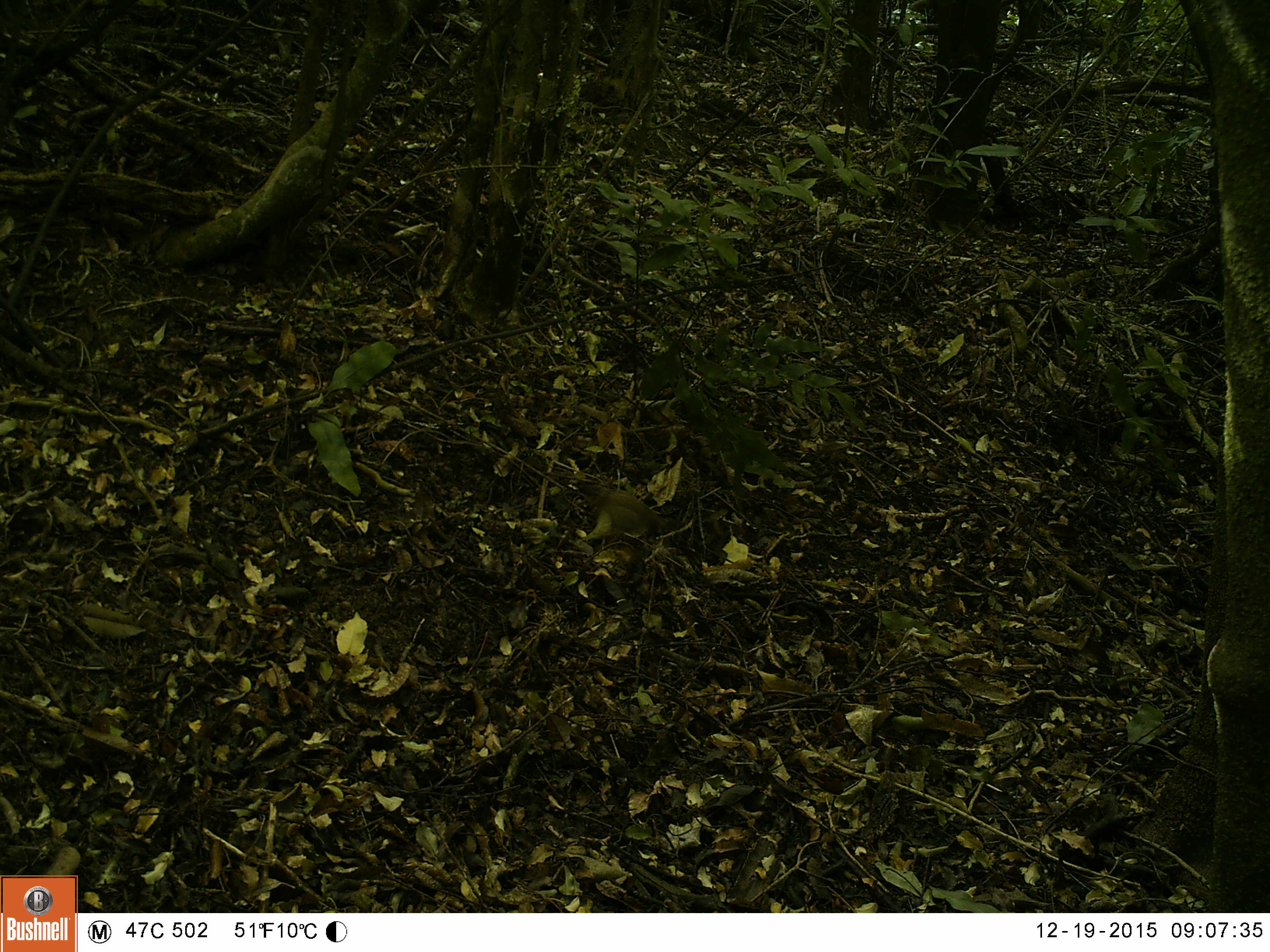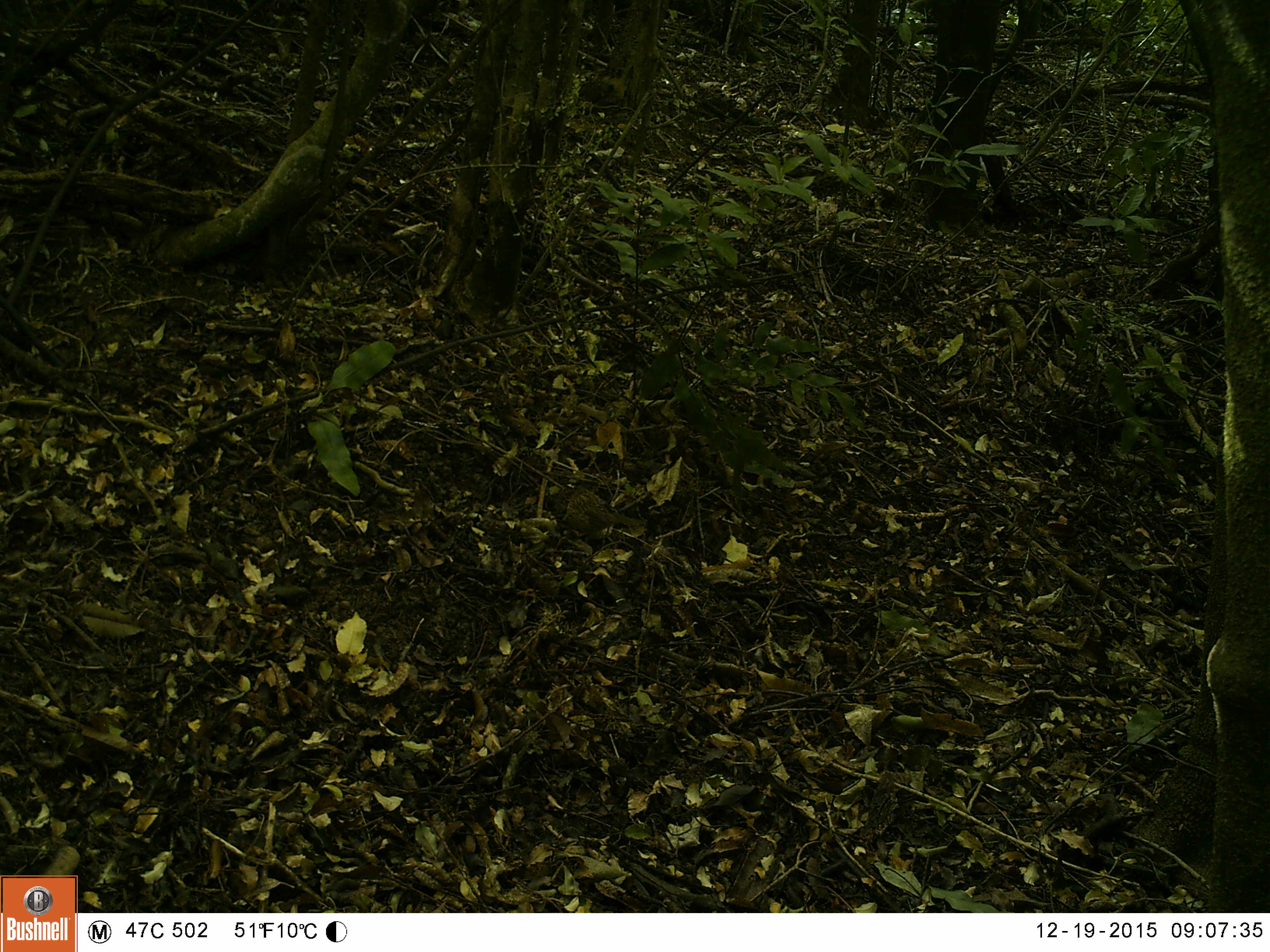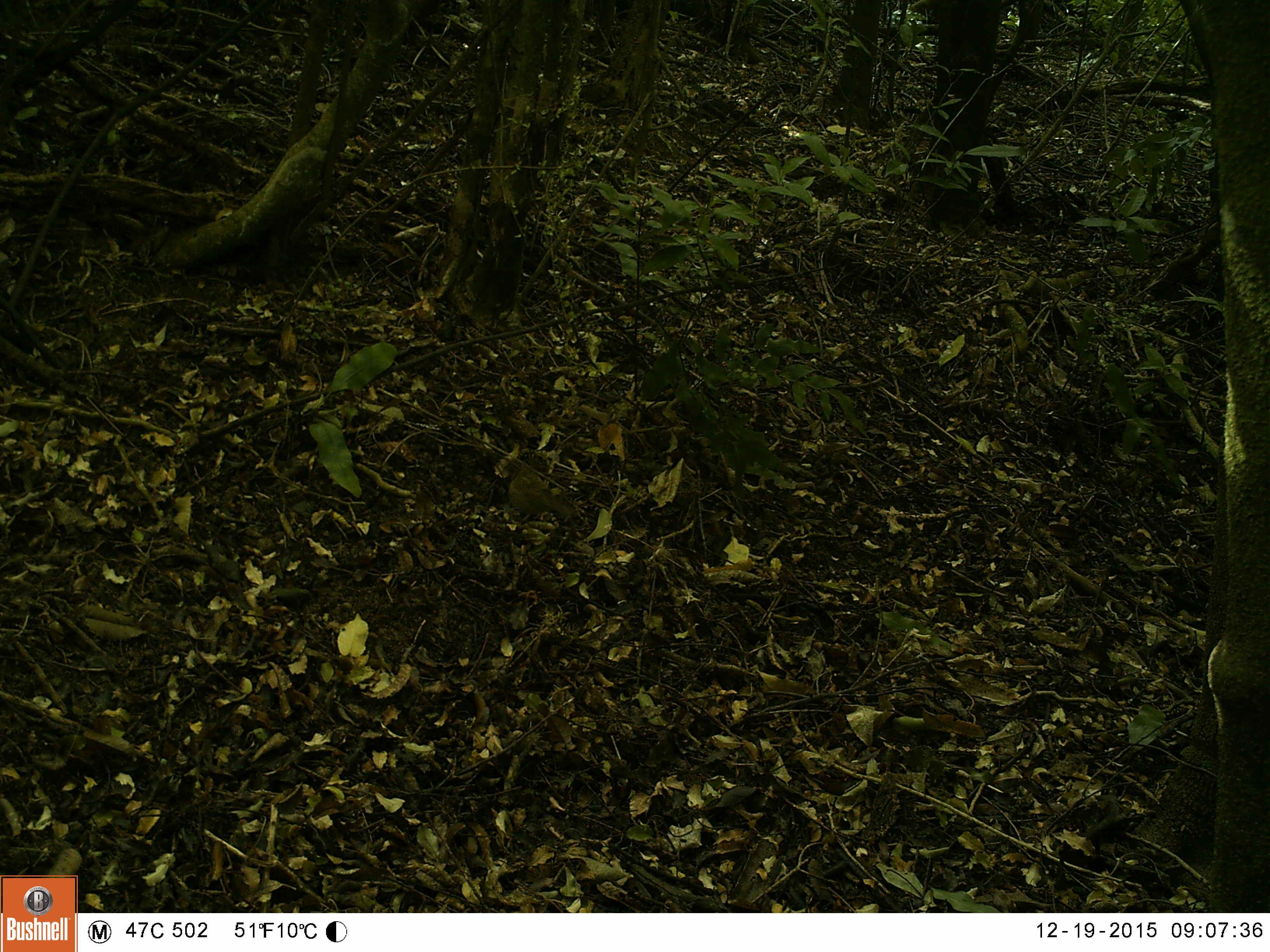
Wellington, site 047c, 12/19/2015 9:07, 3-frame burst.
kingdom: Animalia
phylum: Chordata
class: Aves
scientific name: Aves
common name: bird